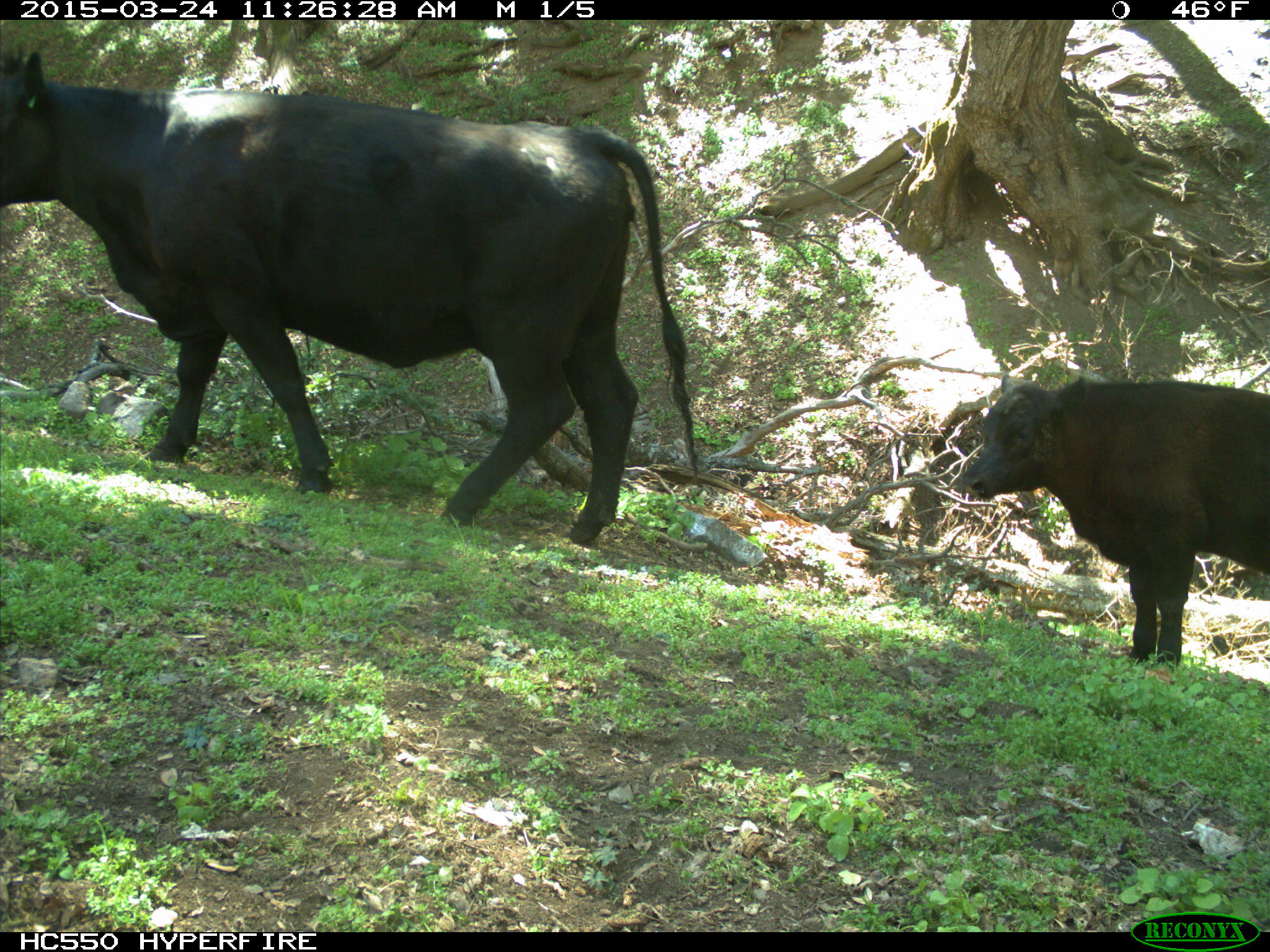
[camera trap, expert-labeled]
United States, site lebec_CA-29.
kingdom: Animalia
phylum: Chordata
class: Mammalia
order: Artiodactyla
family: Bovidae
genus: Bos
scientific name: Bos taurus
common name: domestic cow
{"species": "Bos taurus (domestic cow)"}